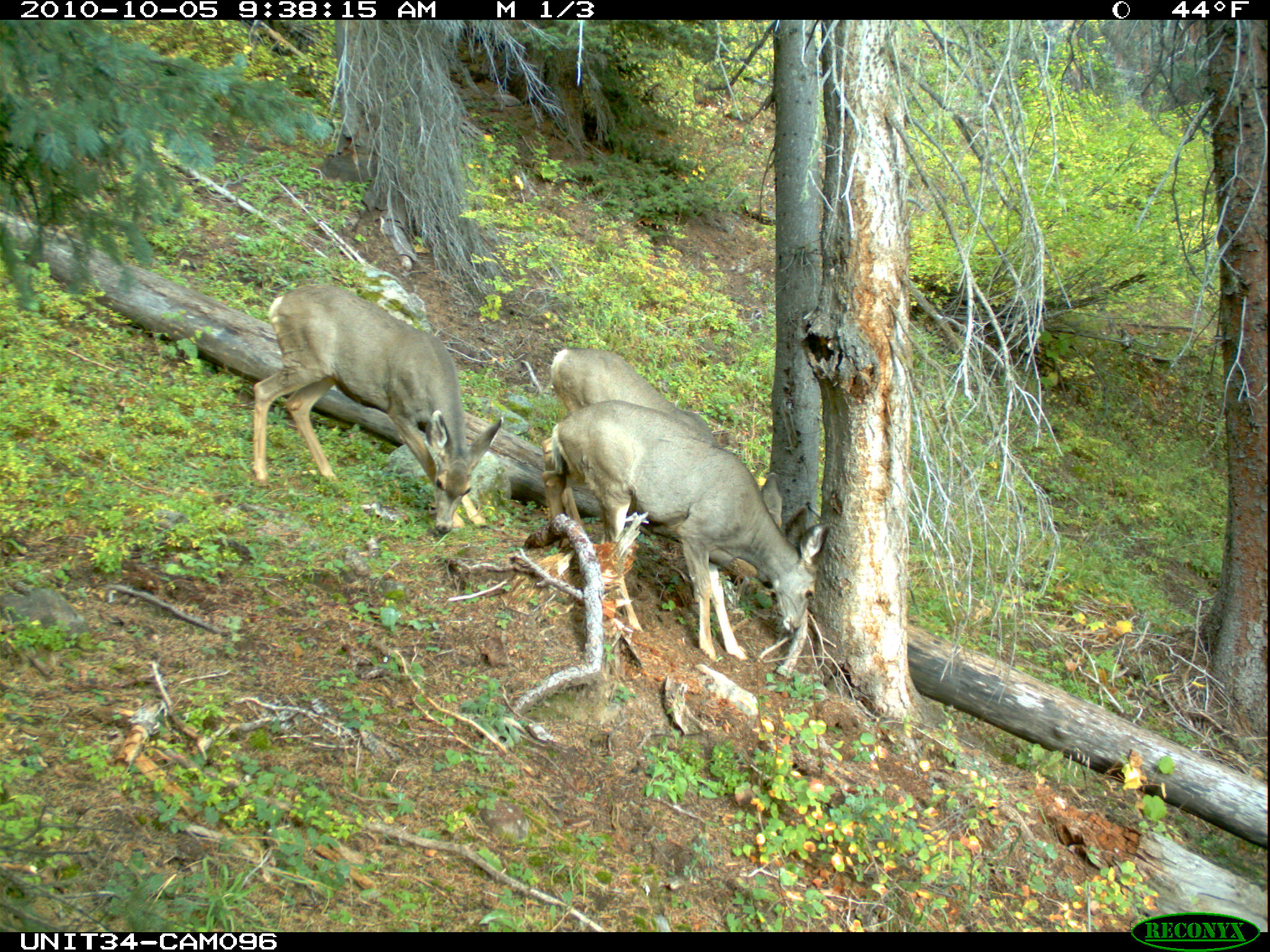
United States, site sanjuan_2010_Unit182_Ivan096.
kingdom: Animalia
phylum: Chordata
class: Mammalia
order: Artiodactyla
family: Cervidae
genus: Odocoileus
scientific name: Odocoileus hemionus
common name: mule deer